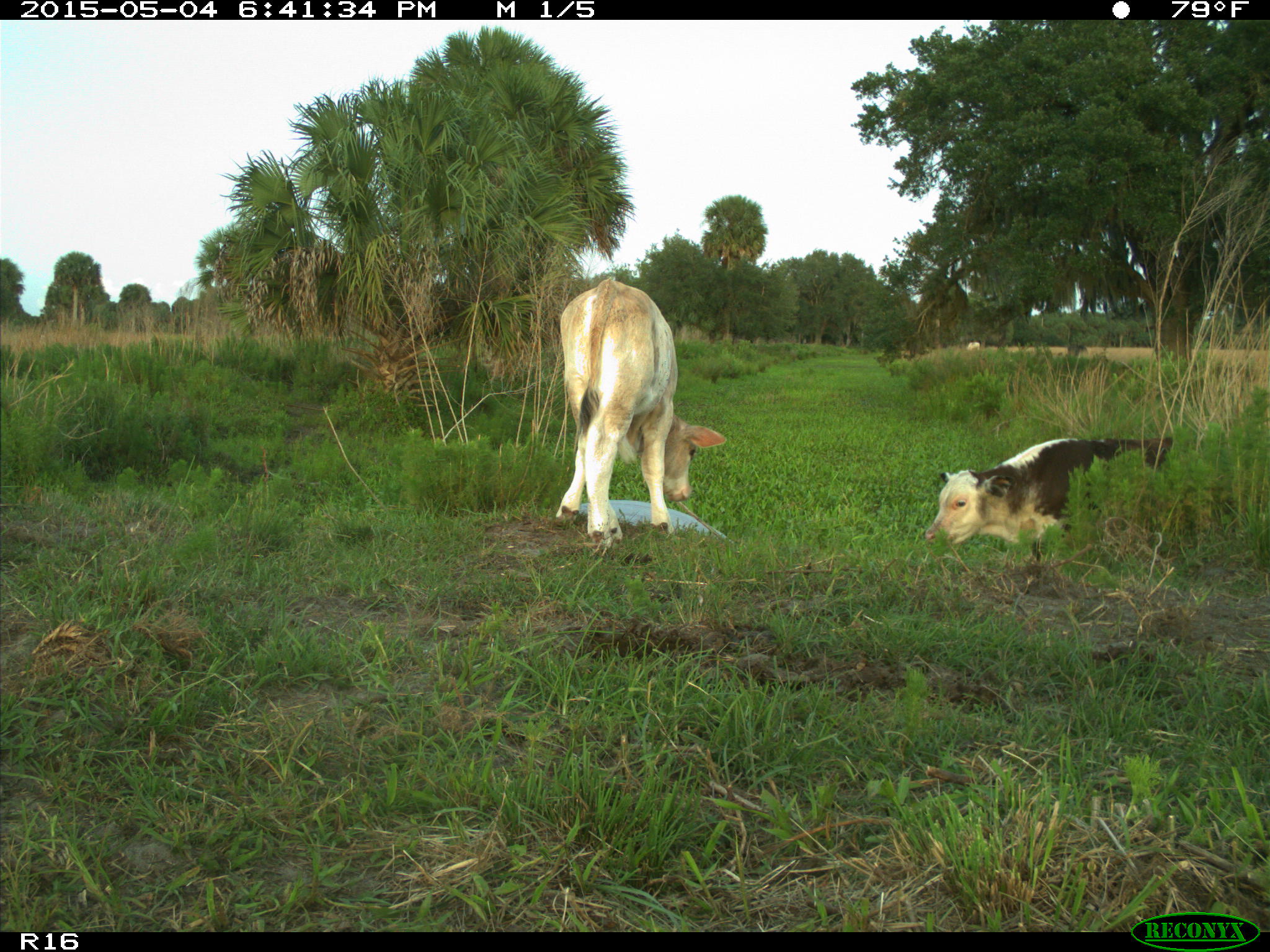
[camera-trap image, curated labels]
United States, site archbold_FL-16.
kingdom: Animalia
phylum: Chordata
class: Mammalia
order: Artiodactyla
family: Bovidae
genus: Bos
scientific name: Bos taurus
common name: domestic cow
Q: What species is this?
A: Bos taurus (domestic cow).